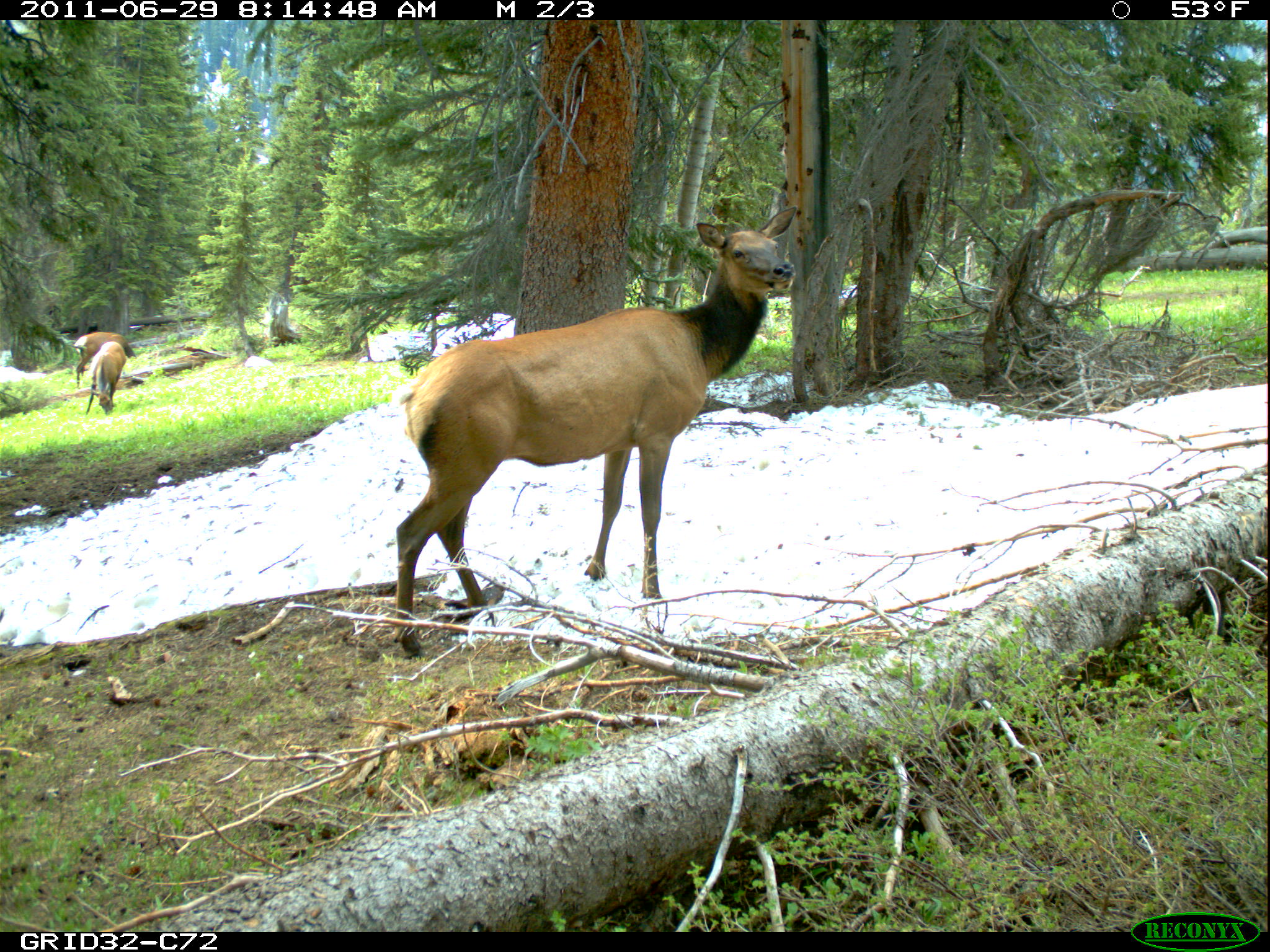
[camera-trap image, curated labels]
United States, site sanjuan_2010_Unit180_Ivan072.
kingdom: Animalia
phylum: Chordata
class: Mammalia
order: Artiodactyla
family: Cervidae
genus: Cervus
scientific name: Cervus elaphus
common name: red deer